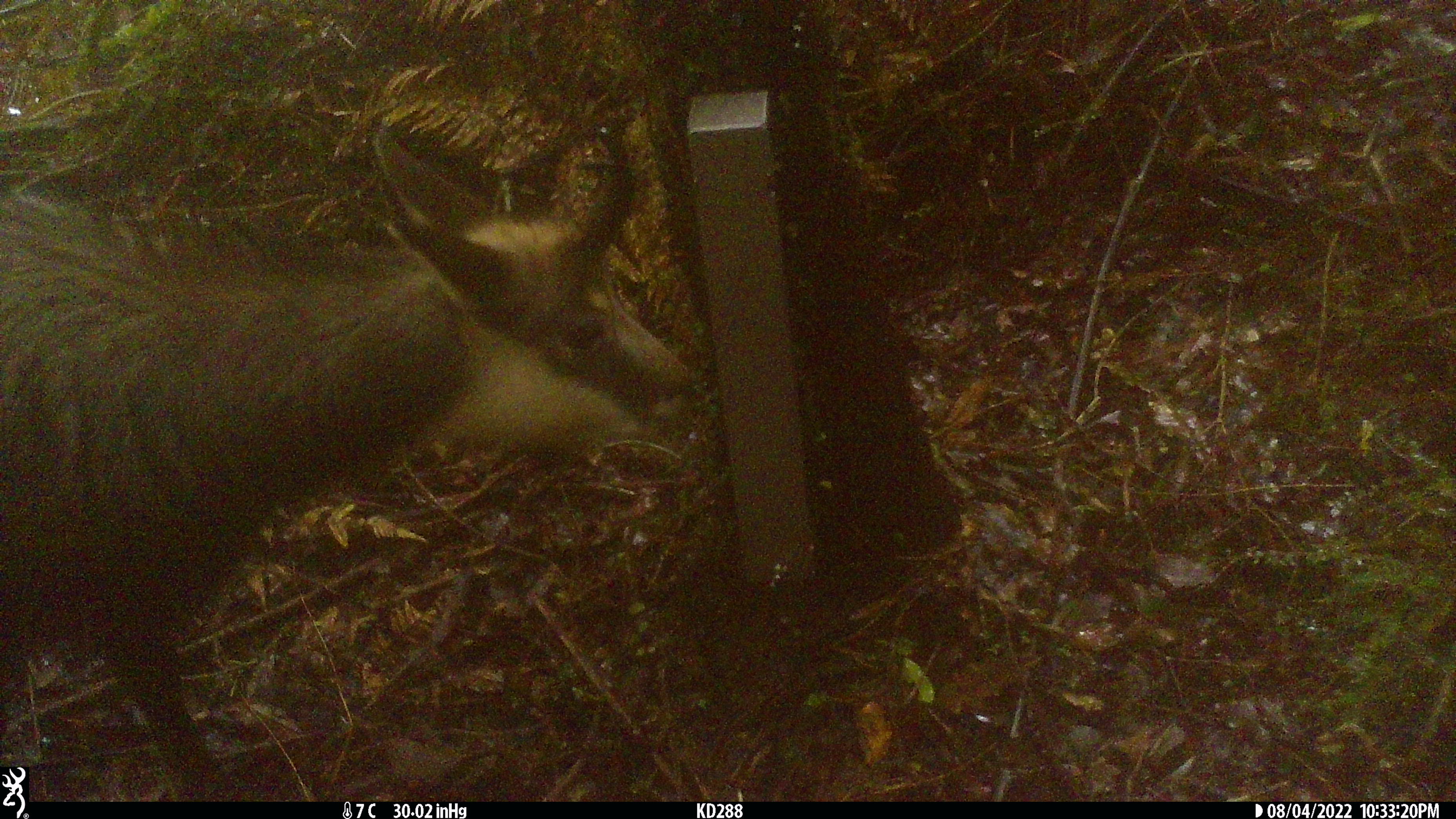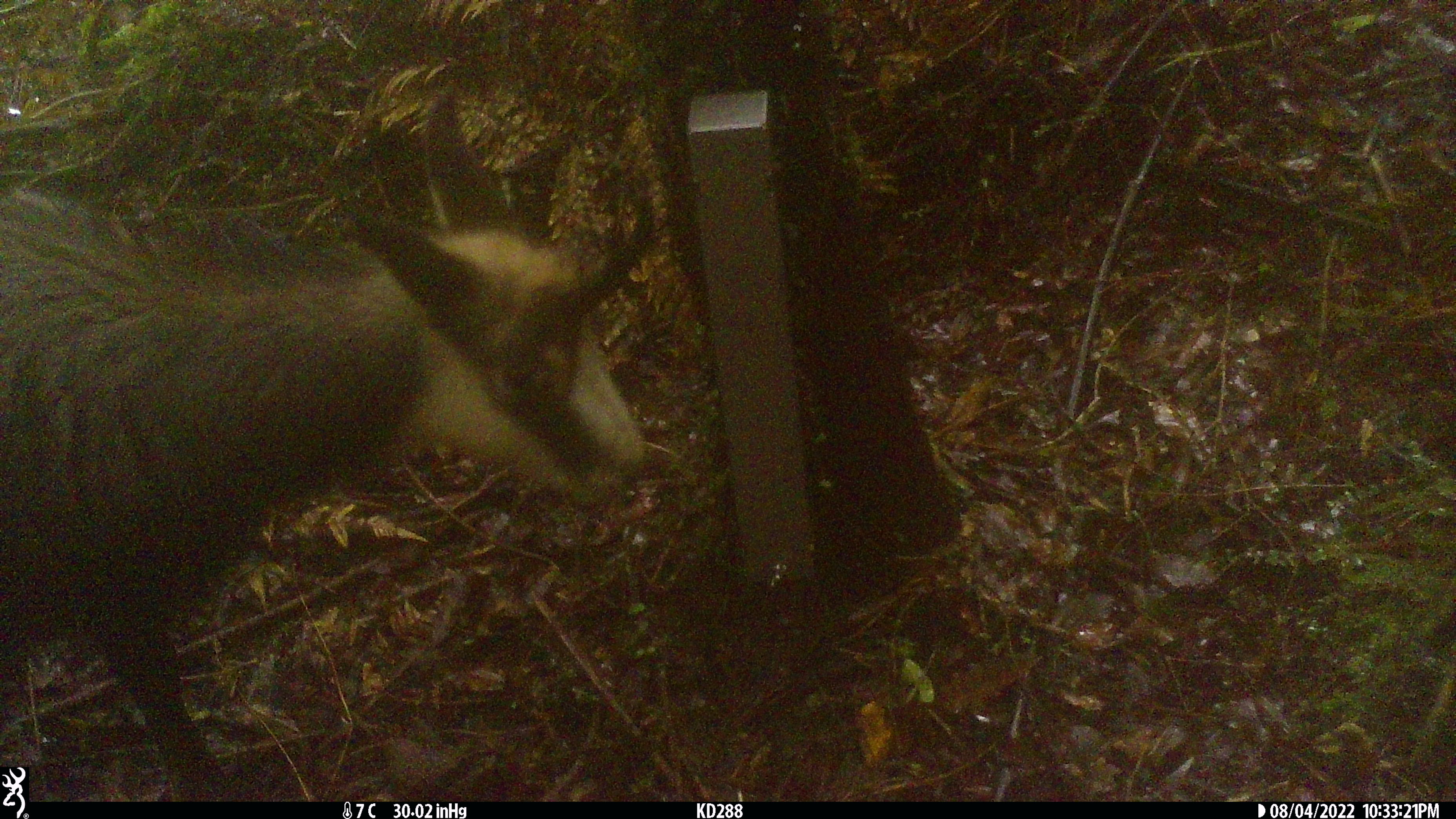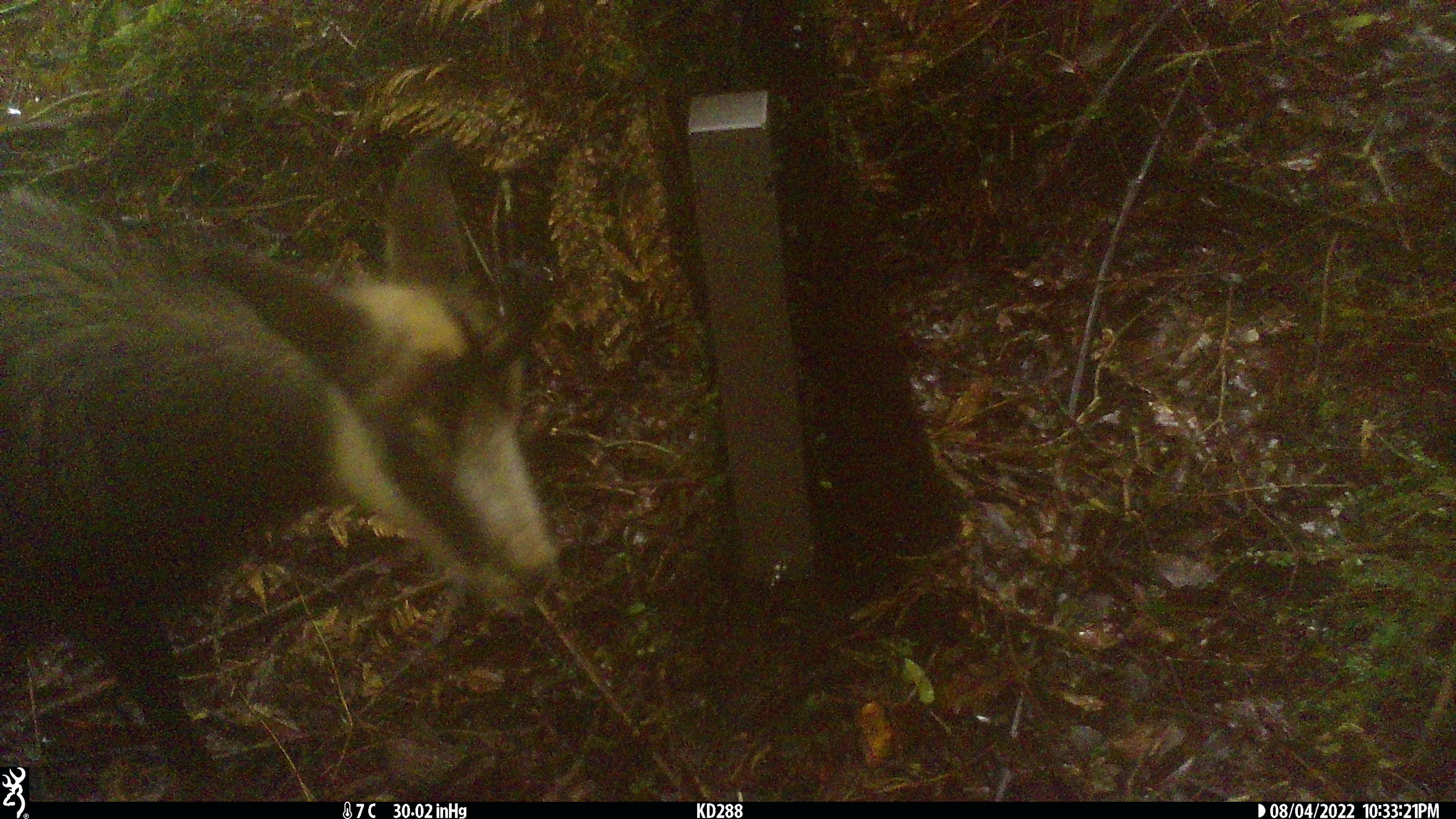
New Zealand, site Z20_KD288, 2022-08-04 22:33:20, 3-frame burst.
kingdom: Animalia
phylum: Chordata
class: Mammalia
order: Artiodactyla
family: Bovidae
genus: Rupicapra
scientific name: Rupicapra rupicapra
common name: alpine chamois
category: chamois